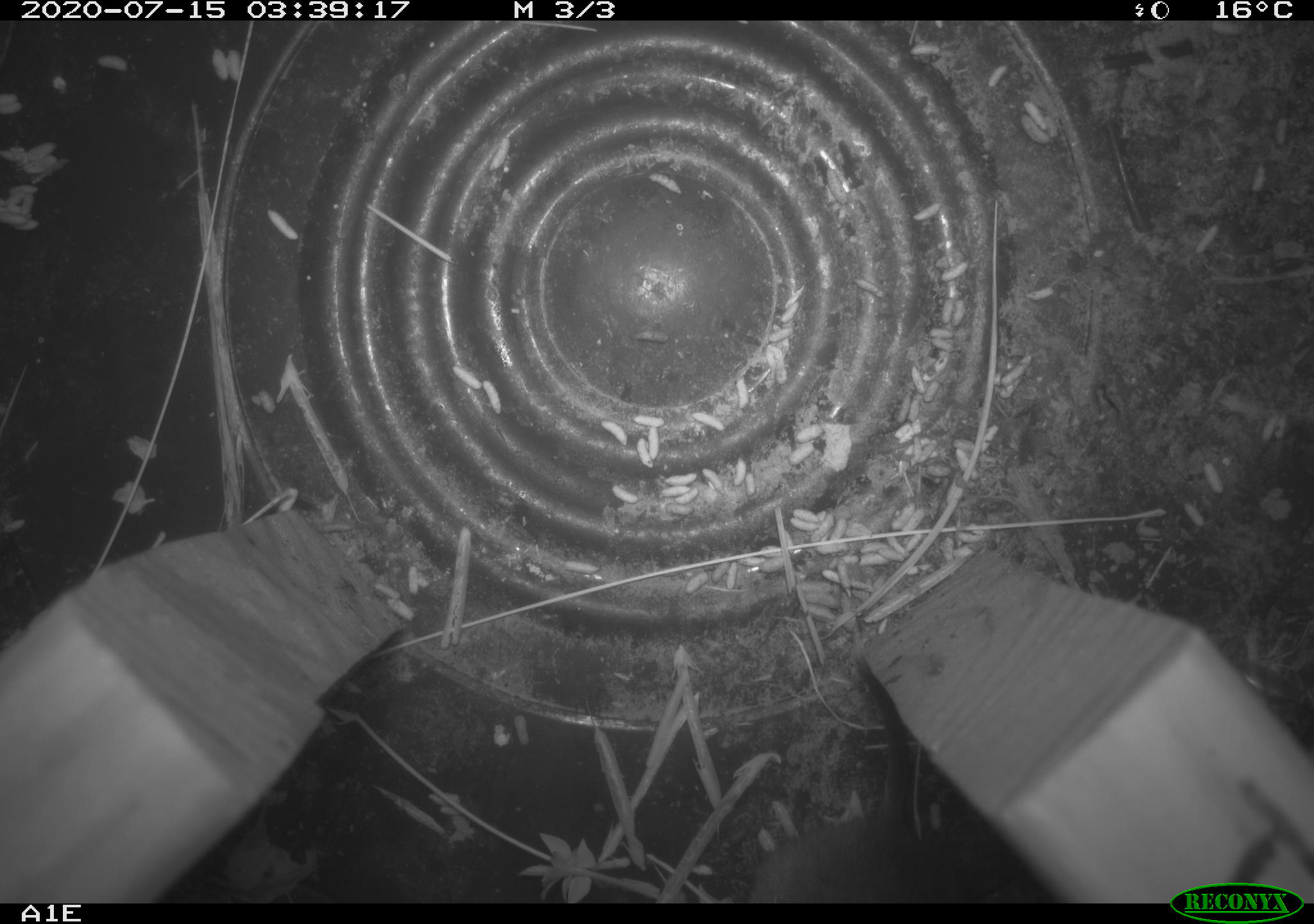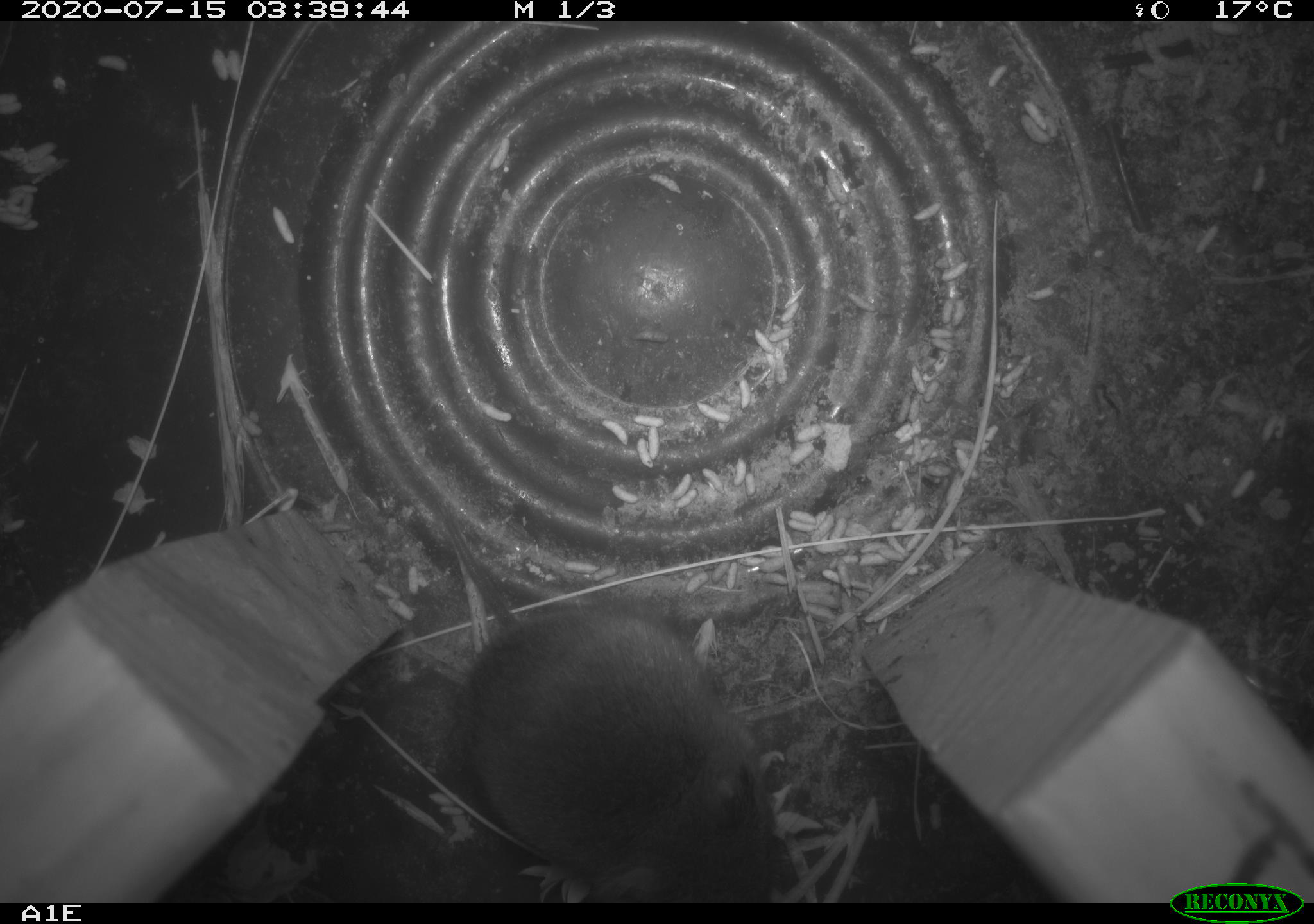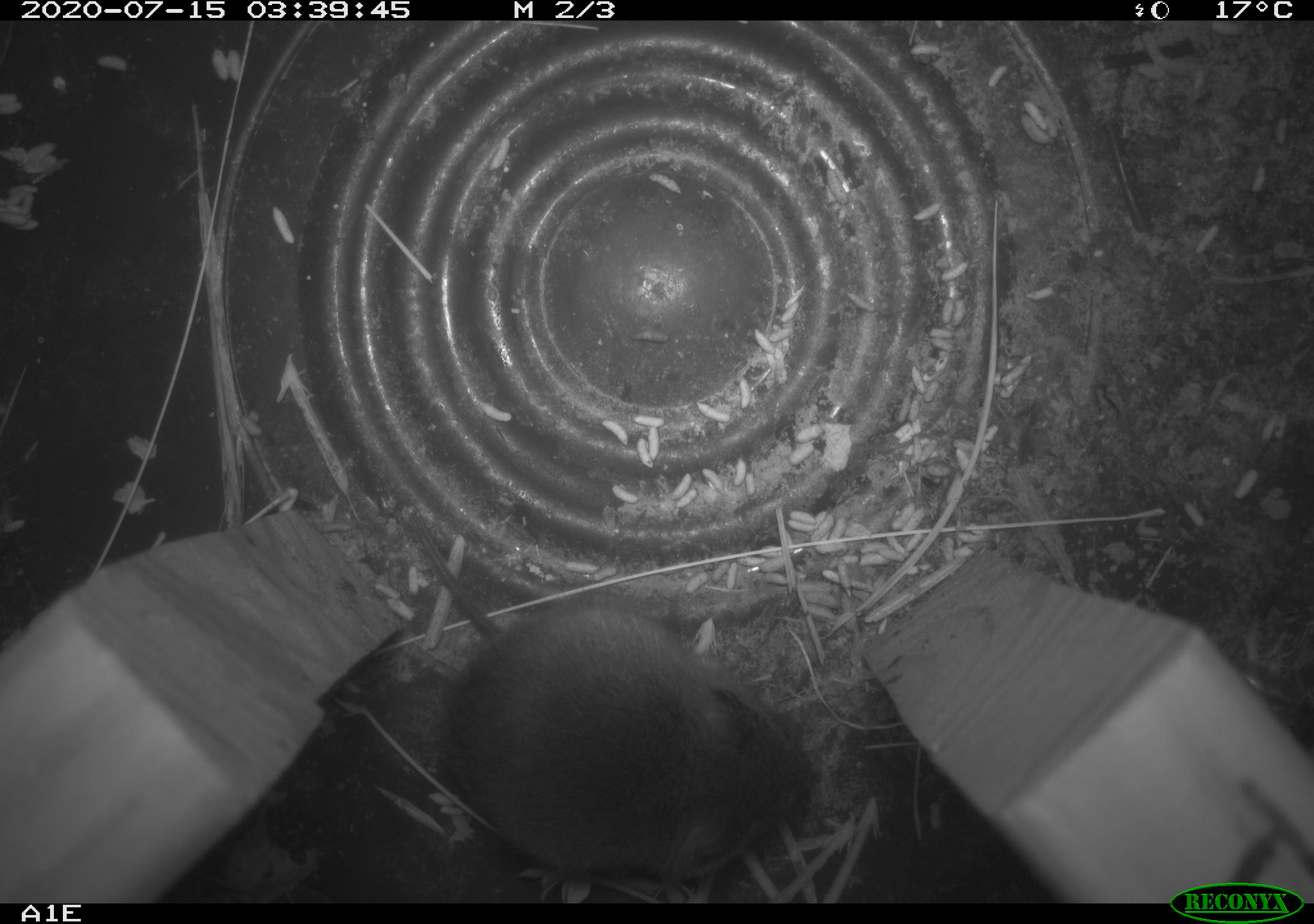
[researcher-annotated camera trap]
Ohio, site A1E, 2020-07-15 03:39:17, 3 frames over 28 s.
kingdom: Animalia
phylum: Chordata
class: Mammalia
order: Rodentia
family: Cricetidae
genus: Microtus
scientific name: Microtus pennsylvanicus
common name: meadow vole